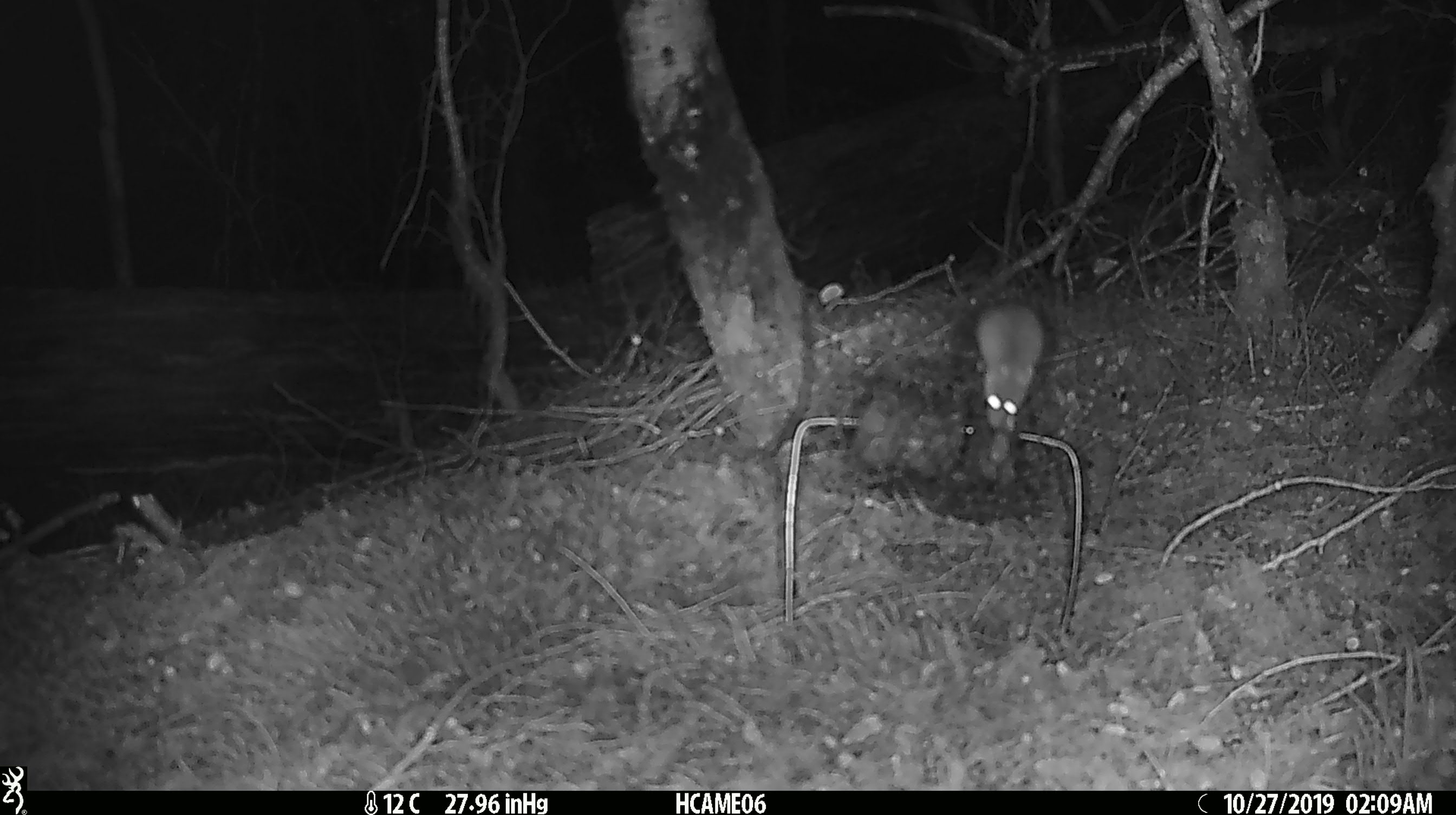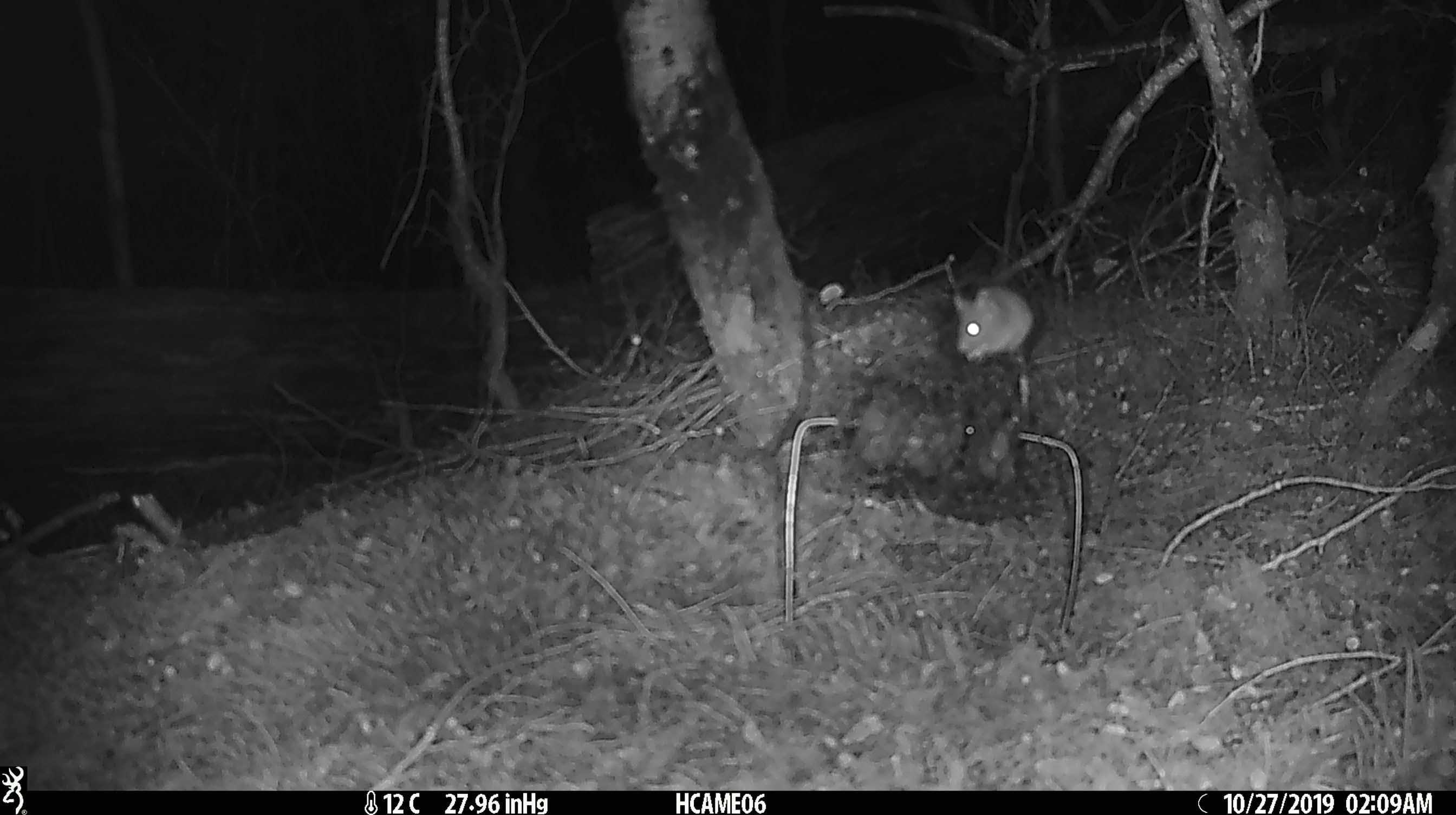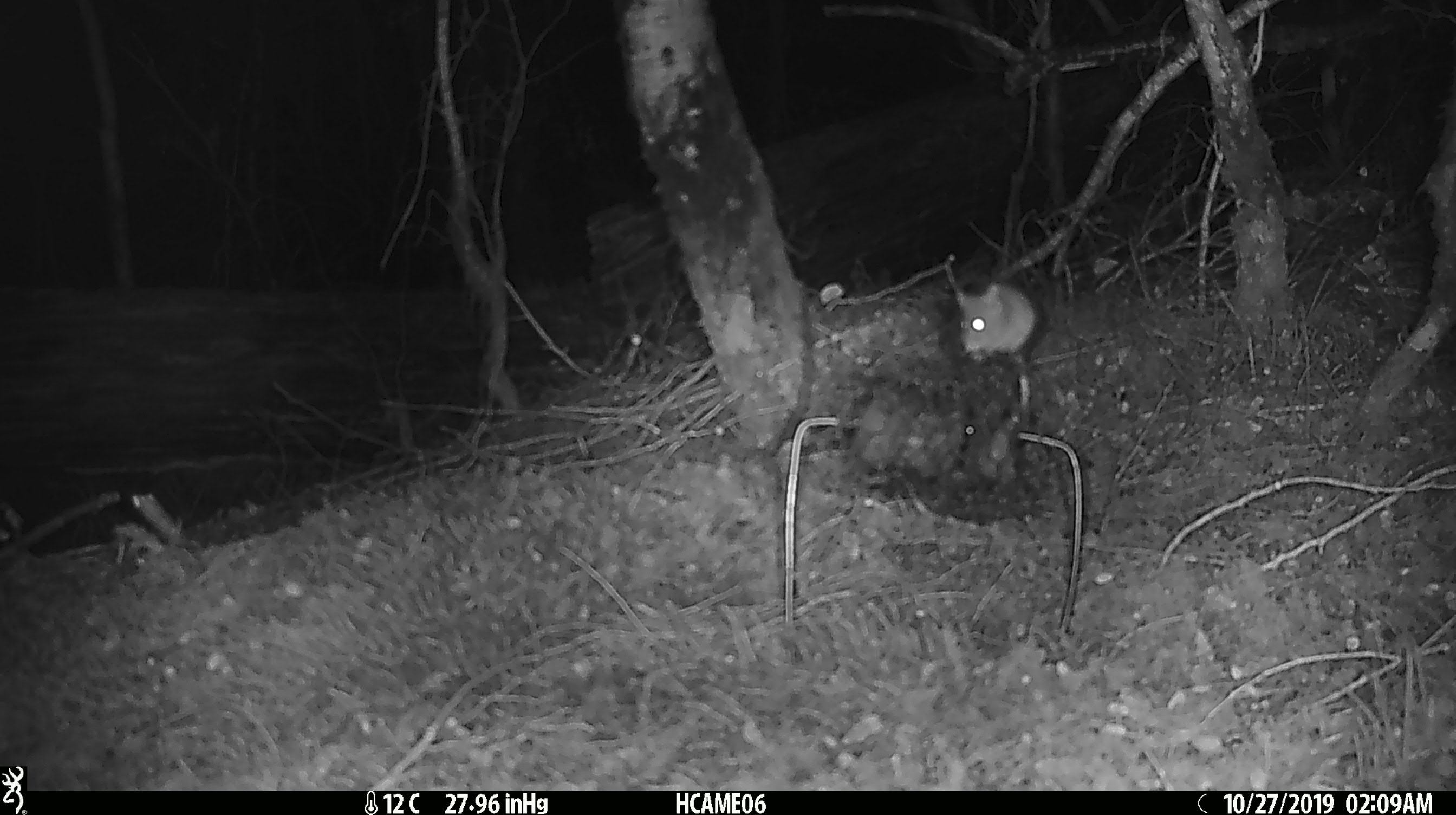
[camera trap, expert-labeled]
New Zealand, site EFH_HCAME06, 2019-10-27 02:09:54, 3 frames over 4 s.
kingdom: Animalia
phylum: Chordata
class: Mammalia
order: Rodentia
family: Muridae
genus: Mus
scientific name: Mus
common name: mouse